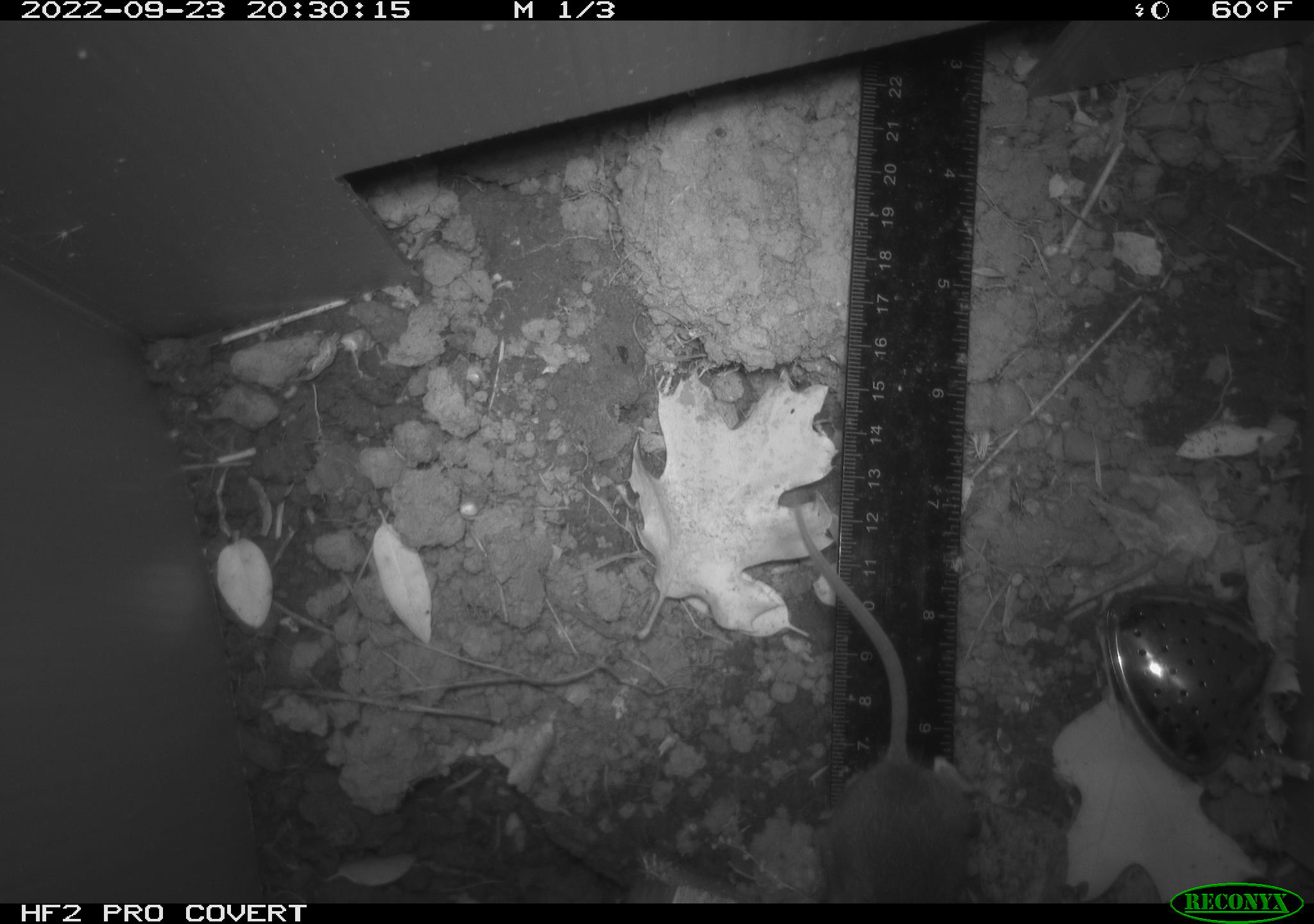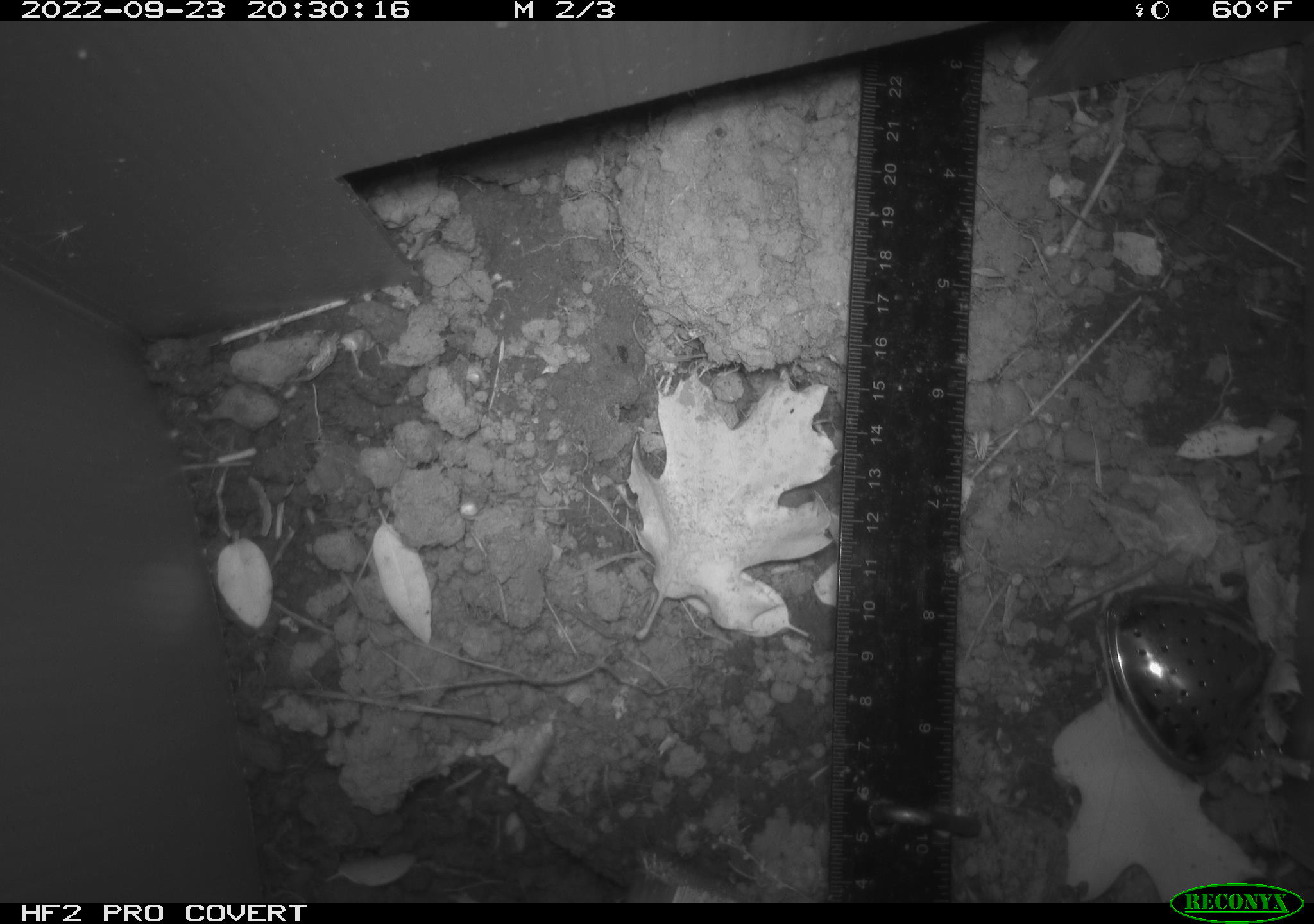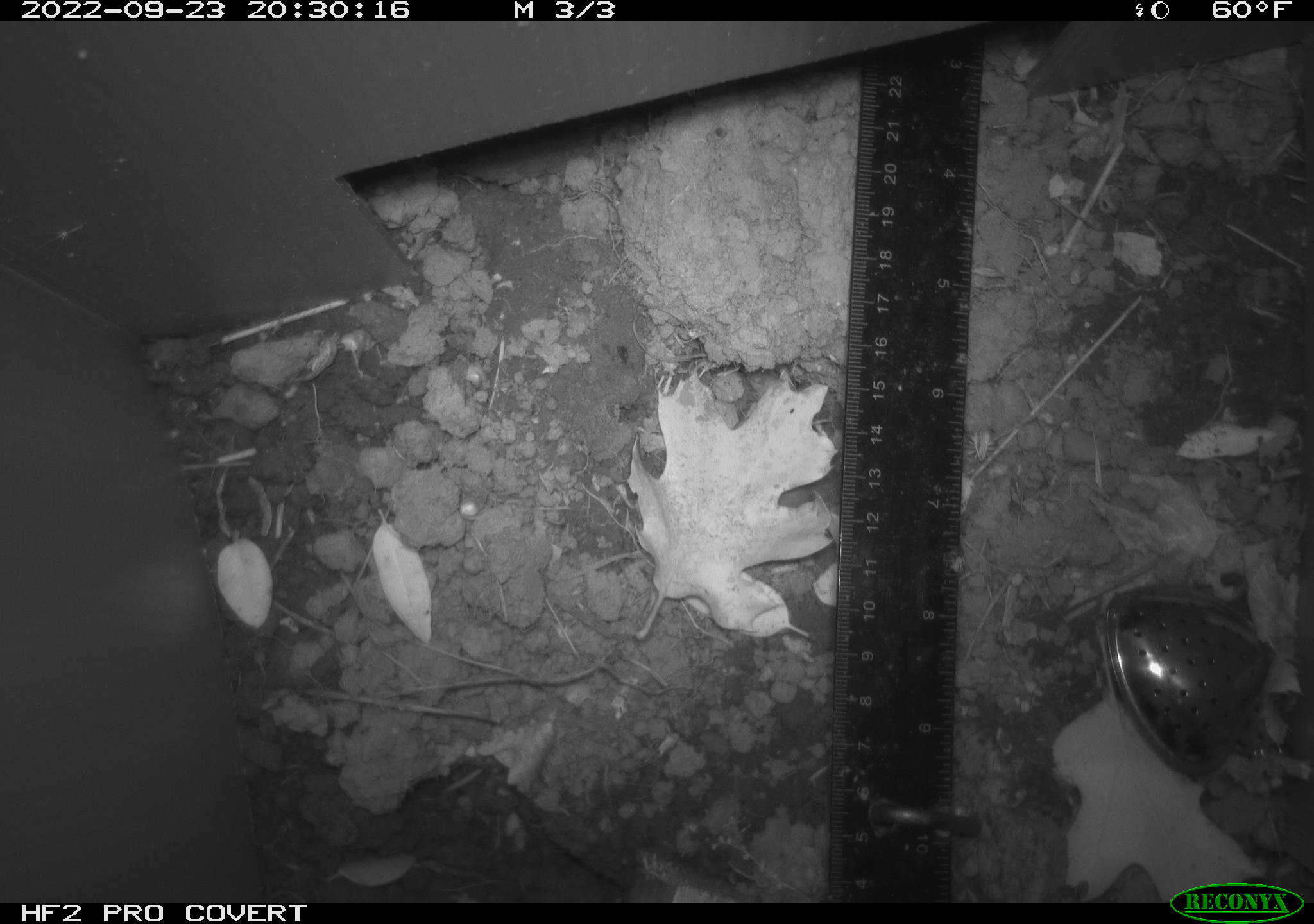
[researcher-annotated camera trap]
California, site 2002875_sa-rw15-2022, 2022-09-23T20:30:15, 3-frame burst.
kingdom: Animalia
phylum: Chordata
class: Mammalia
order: Rodentia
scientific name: Rodentia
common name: mouse species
Mouse species (Rodentia).